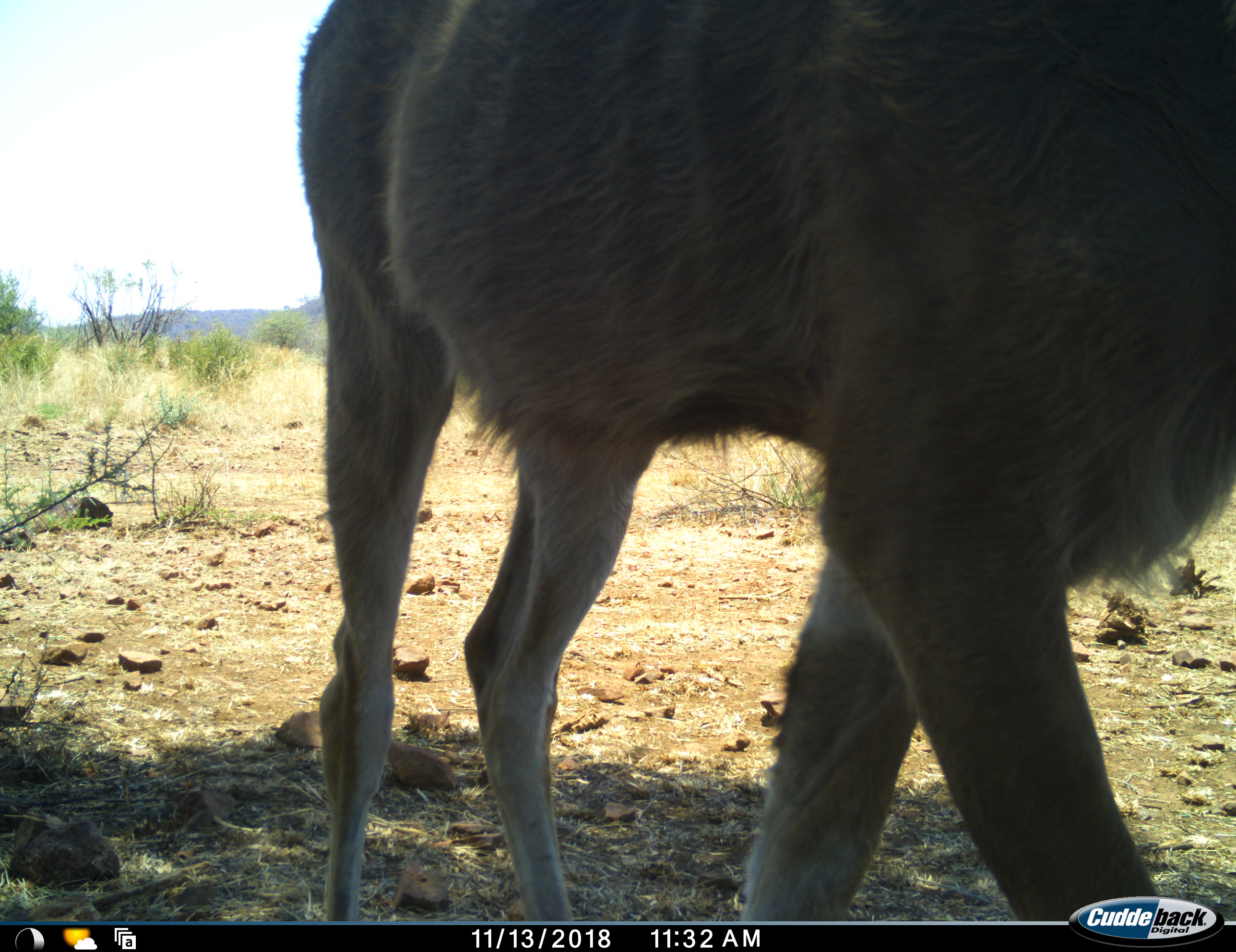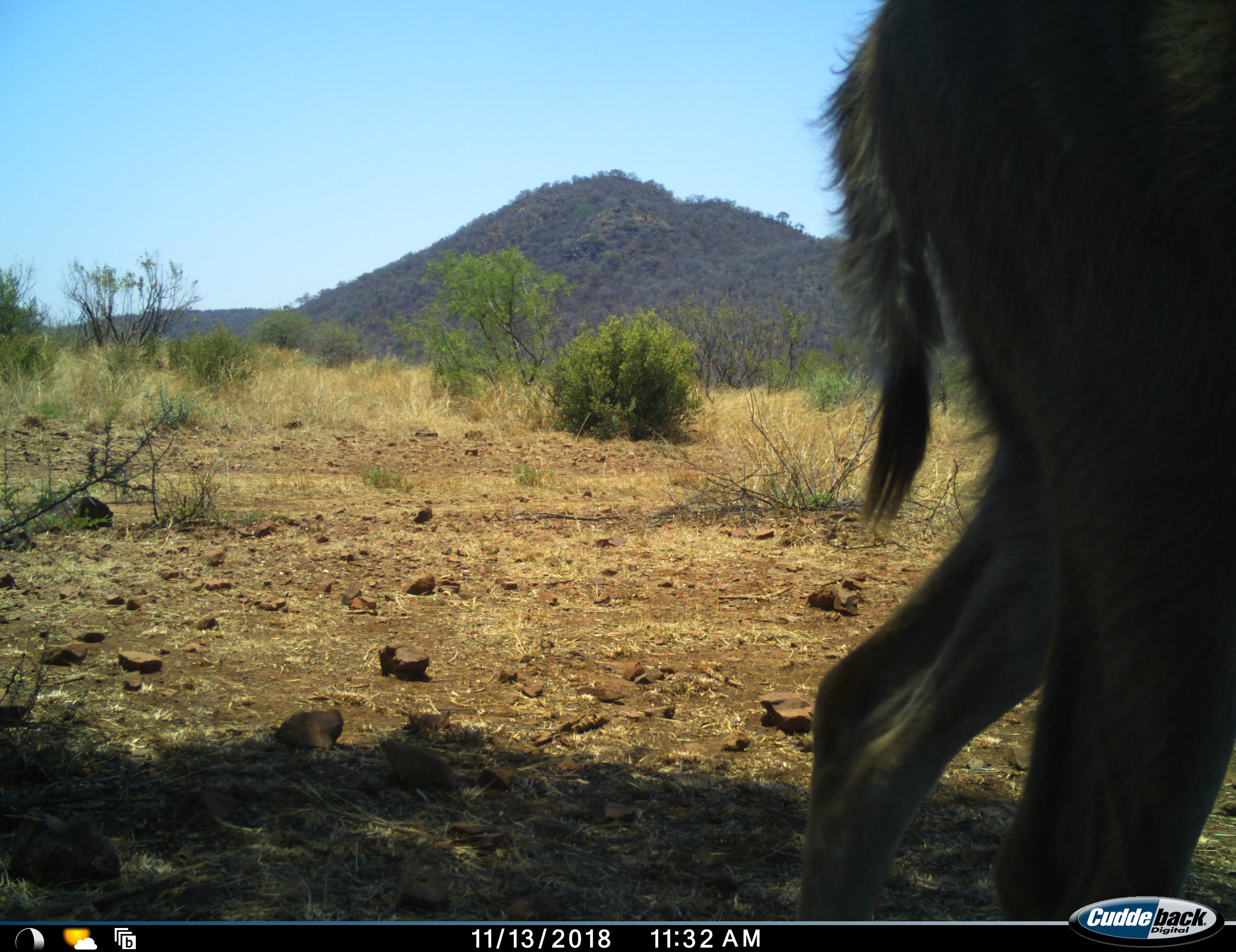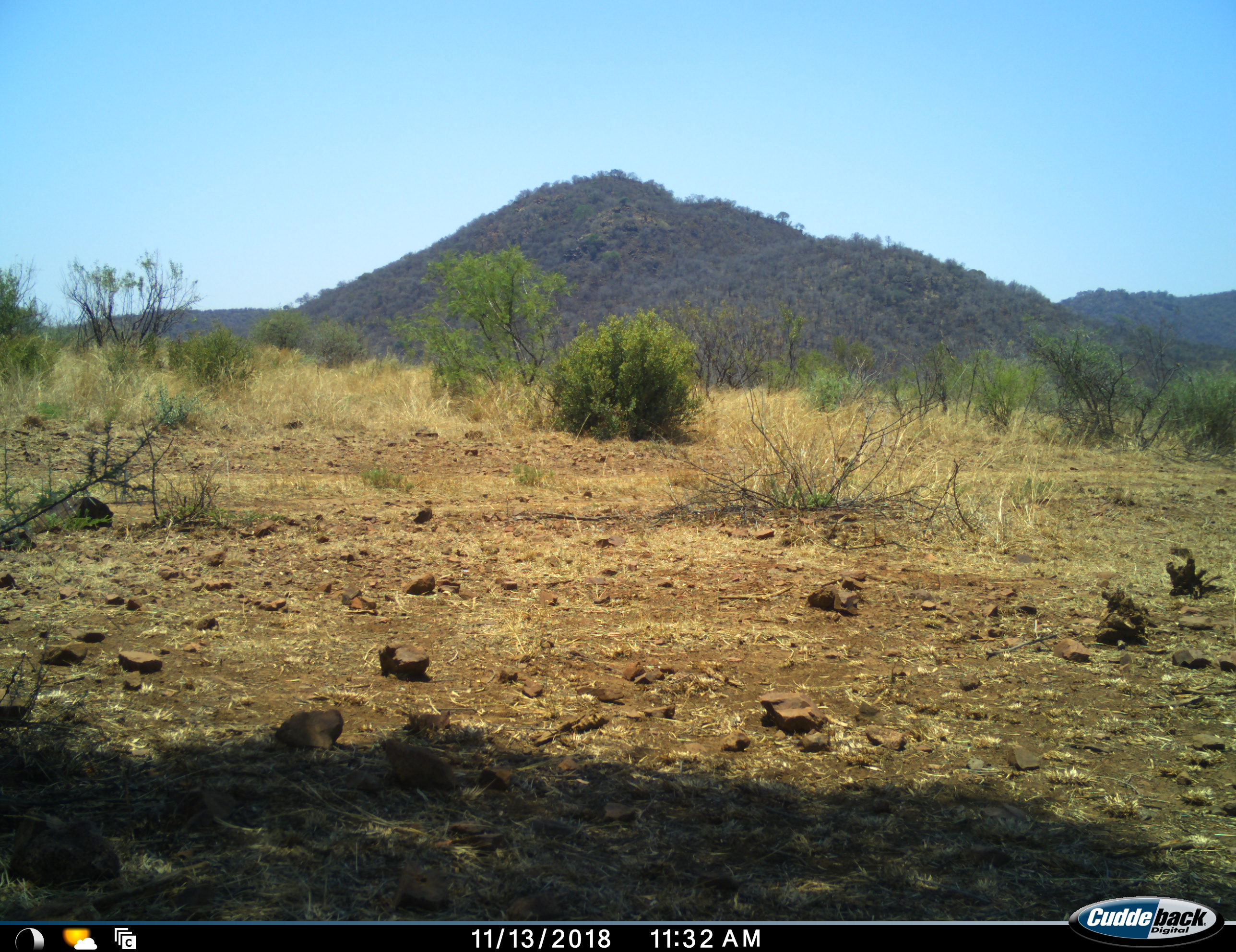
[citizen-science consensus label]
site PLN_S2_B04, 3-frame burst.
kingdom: Animalia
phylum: Chordata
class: Mammalia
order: Artiodactyla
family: Bovidae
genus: Tragelaphus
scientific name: Tragelaphus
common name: kudu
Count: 1.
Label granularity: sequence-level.